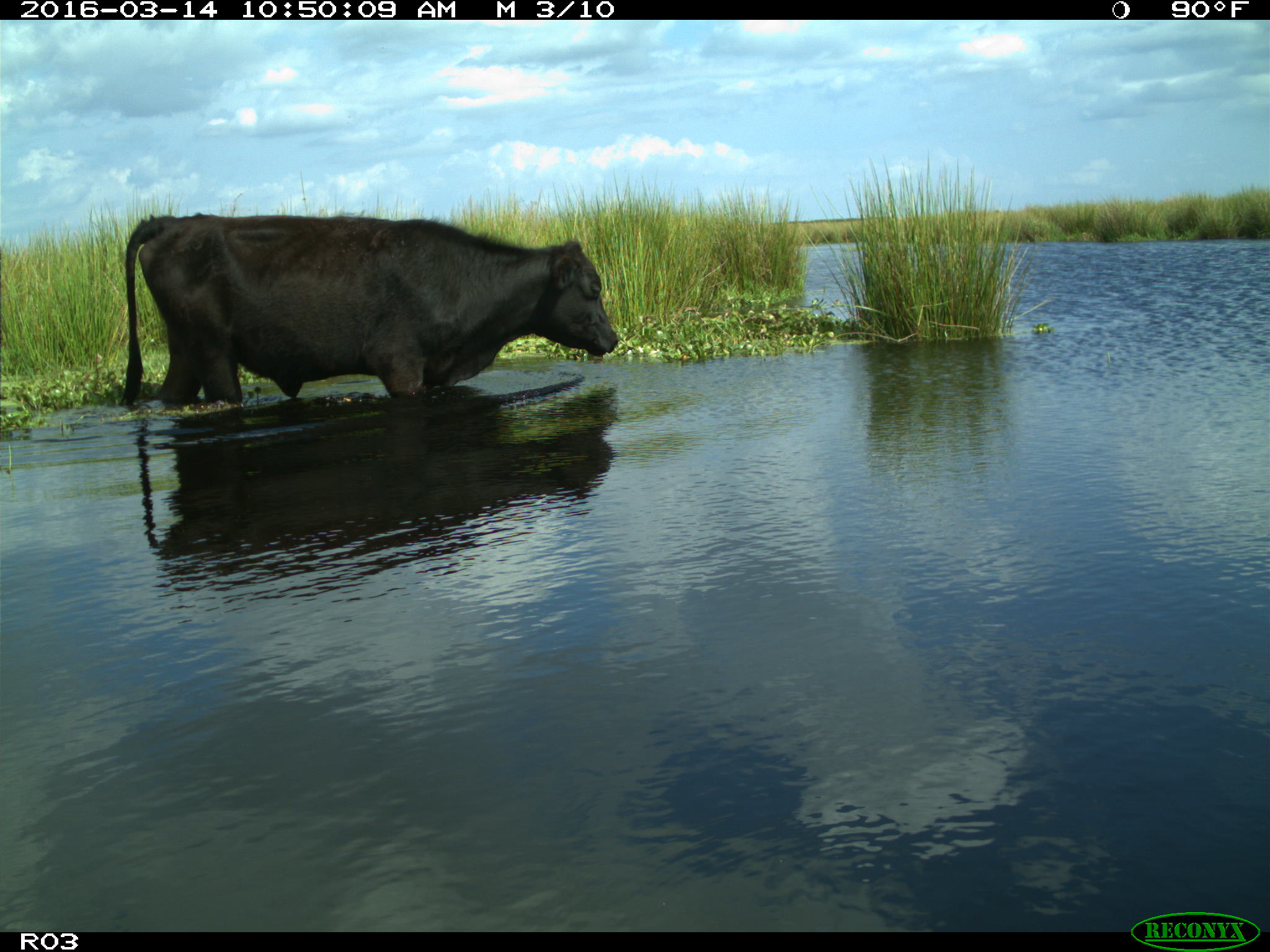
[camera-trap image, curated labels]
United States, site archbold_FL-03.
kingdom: Animalia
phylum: Chordata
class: Mammalia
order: Artiodactyla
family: Bovidae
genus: Bos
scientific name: Bos taurus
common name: domestic cow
Bos taurus (domestic cow).